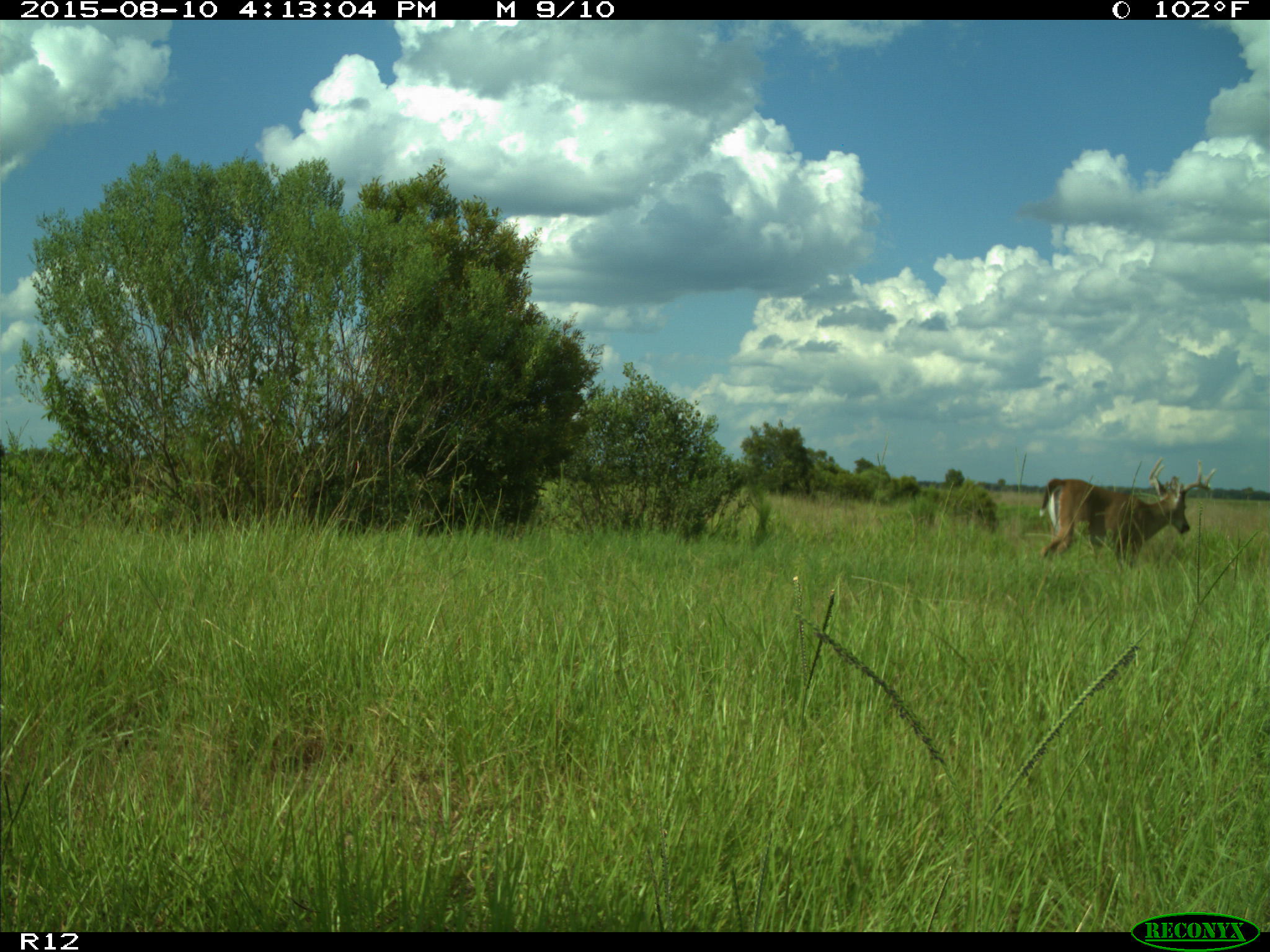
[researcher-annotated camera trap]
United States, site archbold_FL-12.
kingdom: Animalia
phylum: Chordata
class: Mammalia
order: Artiodactyla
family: Cervidae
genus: Odocoileus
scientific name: Odocoileus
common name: deer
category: unidentified deer